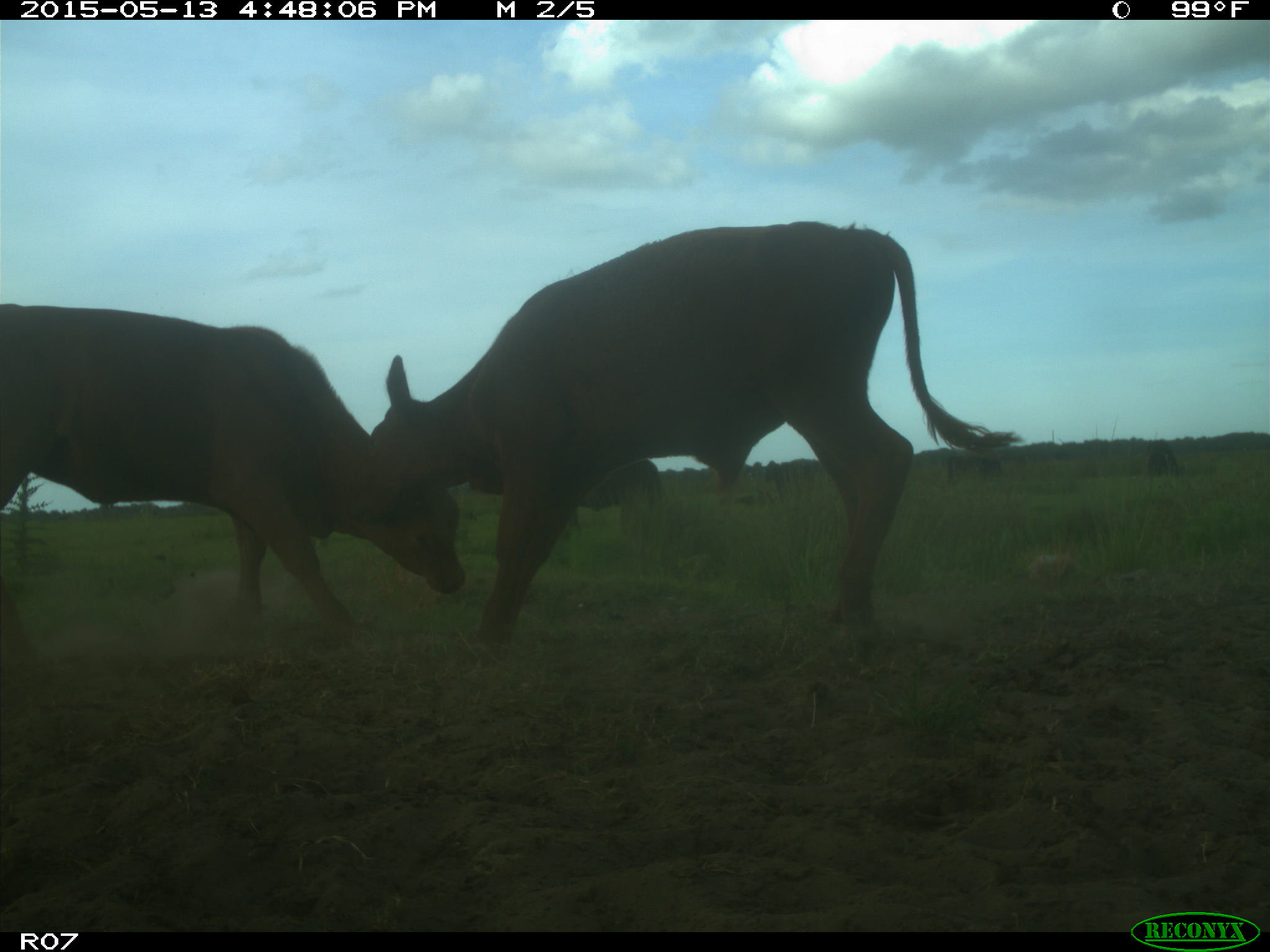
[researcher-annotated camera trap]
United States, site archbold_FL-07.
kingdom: Animalia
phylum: Chordata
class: Mammalia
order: Artiodactyla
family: Bovidae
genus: Bos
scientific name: Bos taurus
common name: domestic cow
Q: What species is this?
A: Bos taurus (domestic cow).